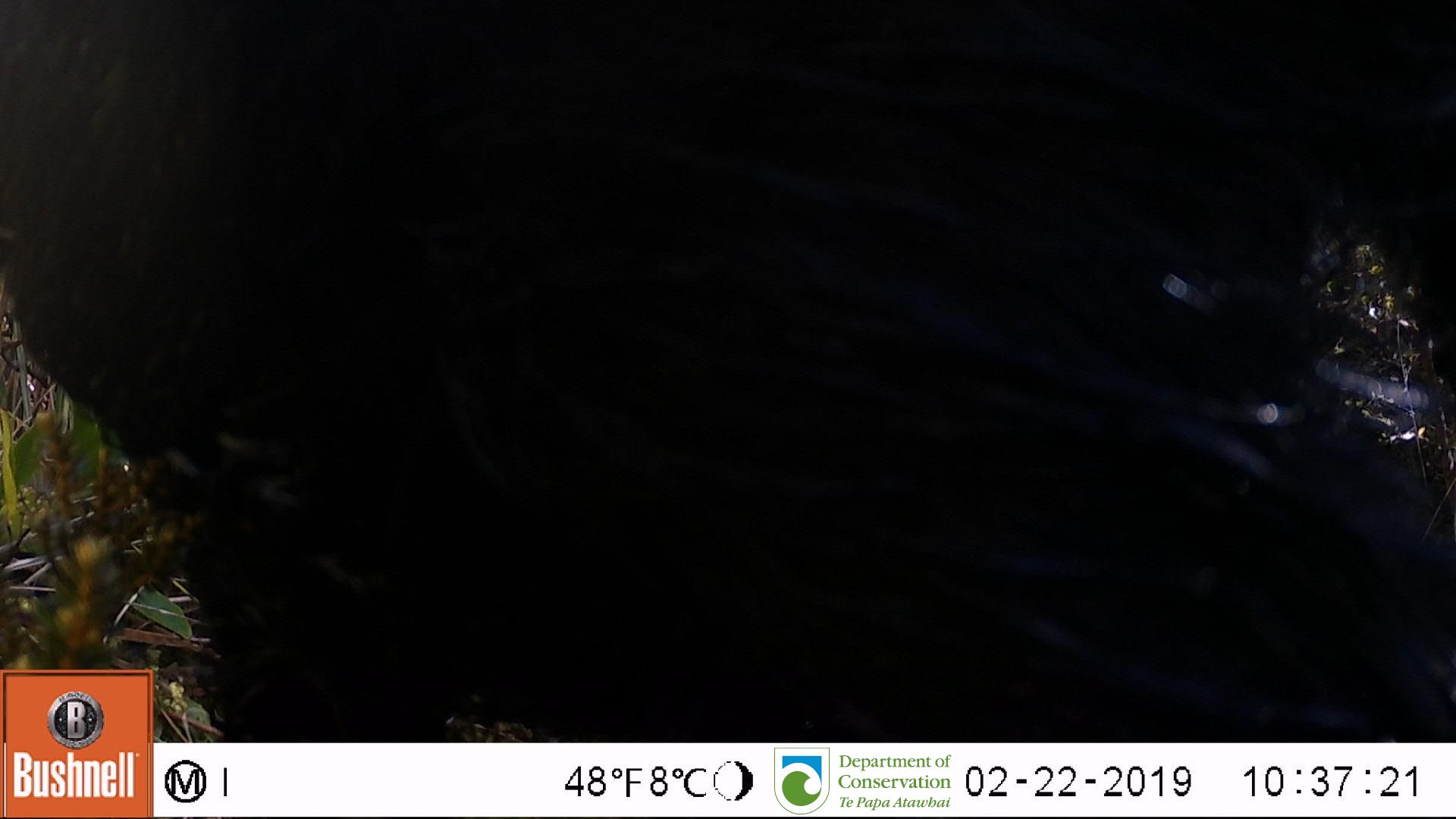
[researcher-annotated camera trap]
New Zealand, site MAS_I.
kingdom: Animalia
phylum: Chordata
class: Mammalia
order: Artiodactyla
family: Suidae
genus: Sus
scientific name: Sus scrofa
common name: pig